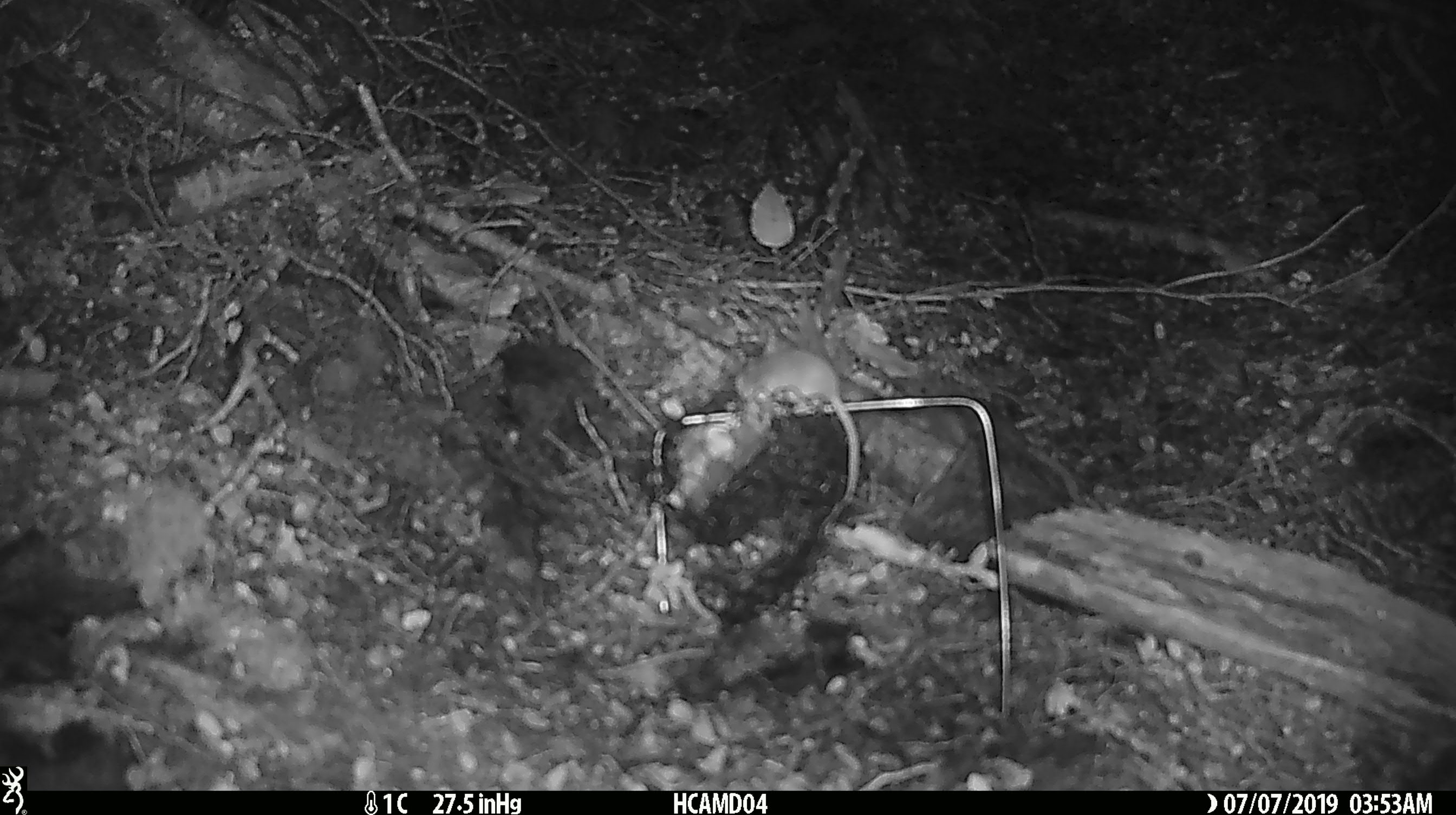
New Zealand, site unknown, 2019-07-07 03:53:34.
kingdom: Animalia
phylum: Chordata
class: Mammalia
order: Rodentia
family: Muridae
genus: Mus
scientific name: Mus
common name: mouse